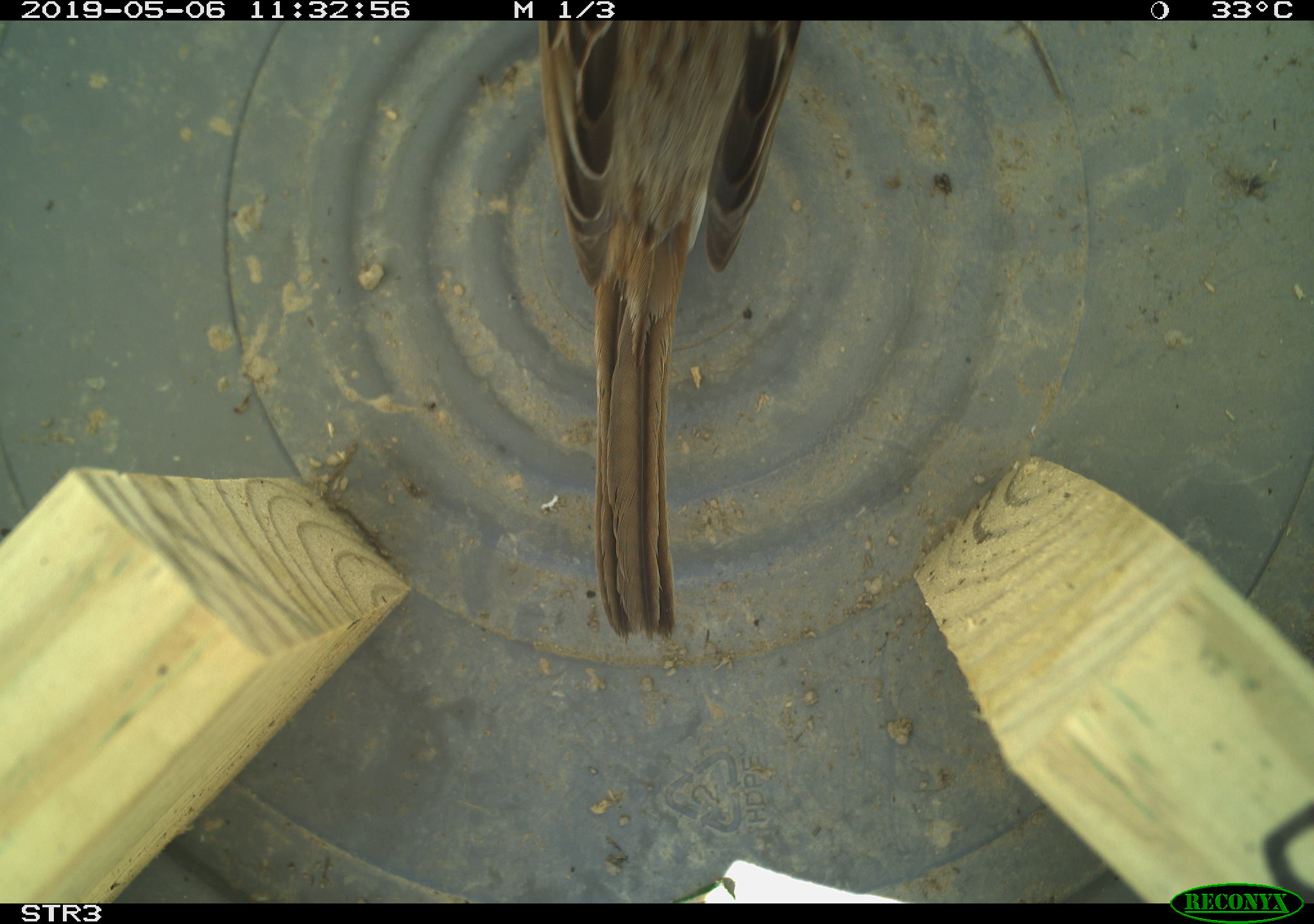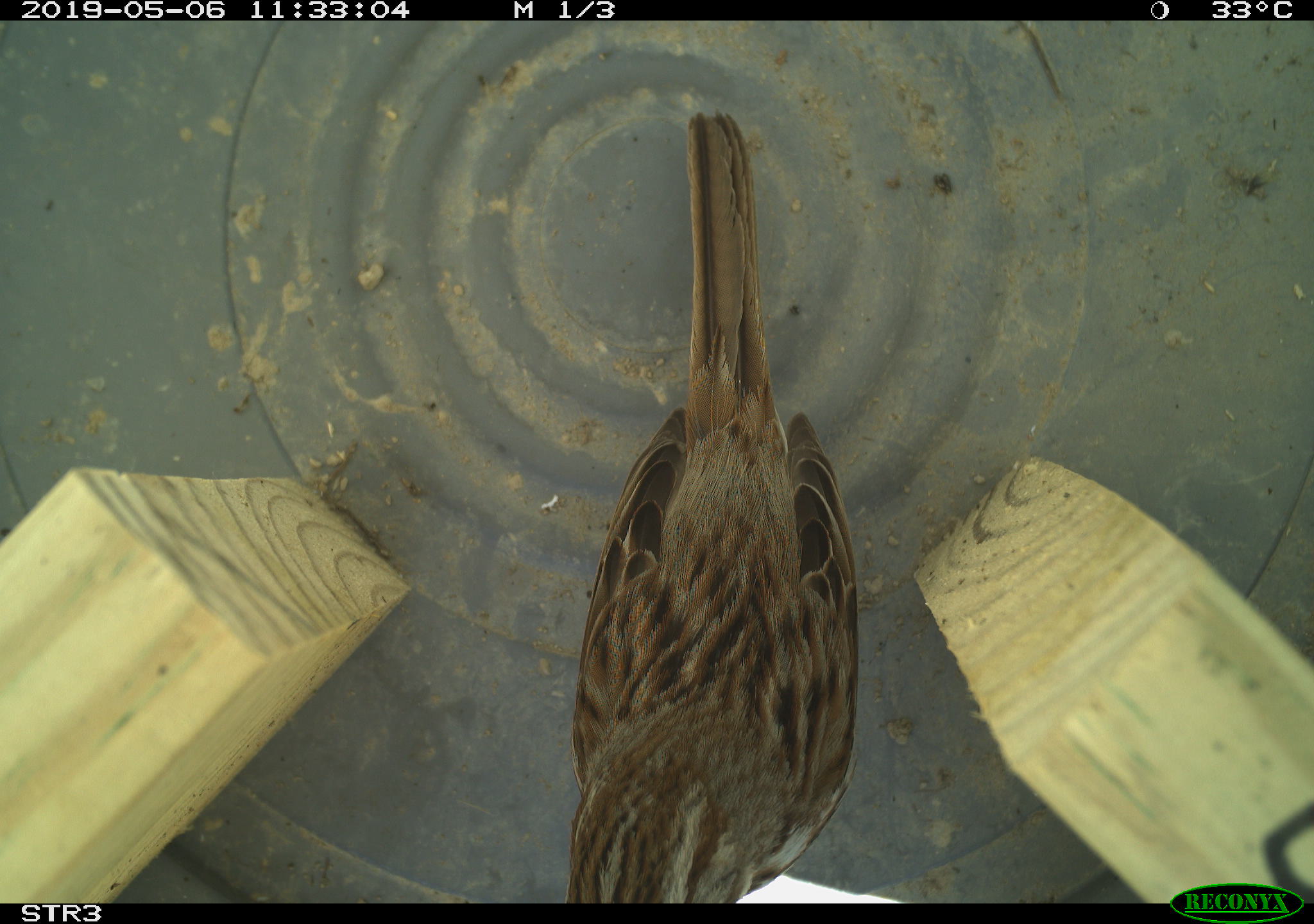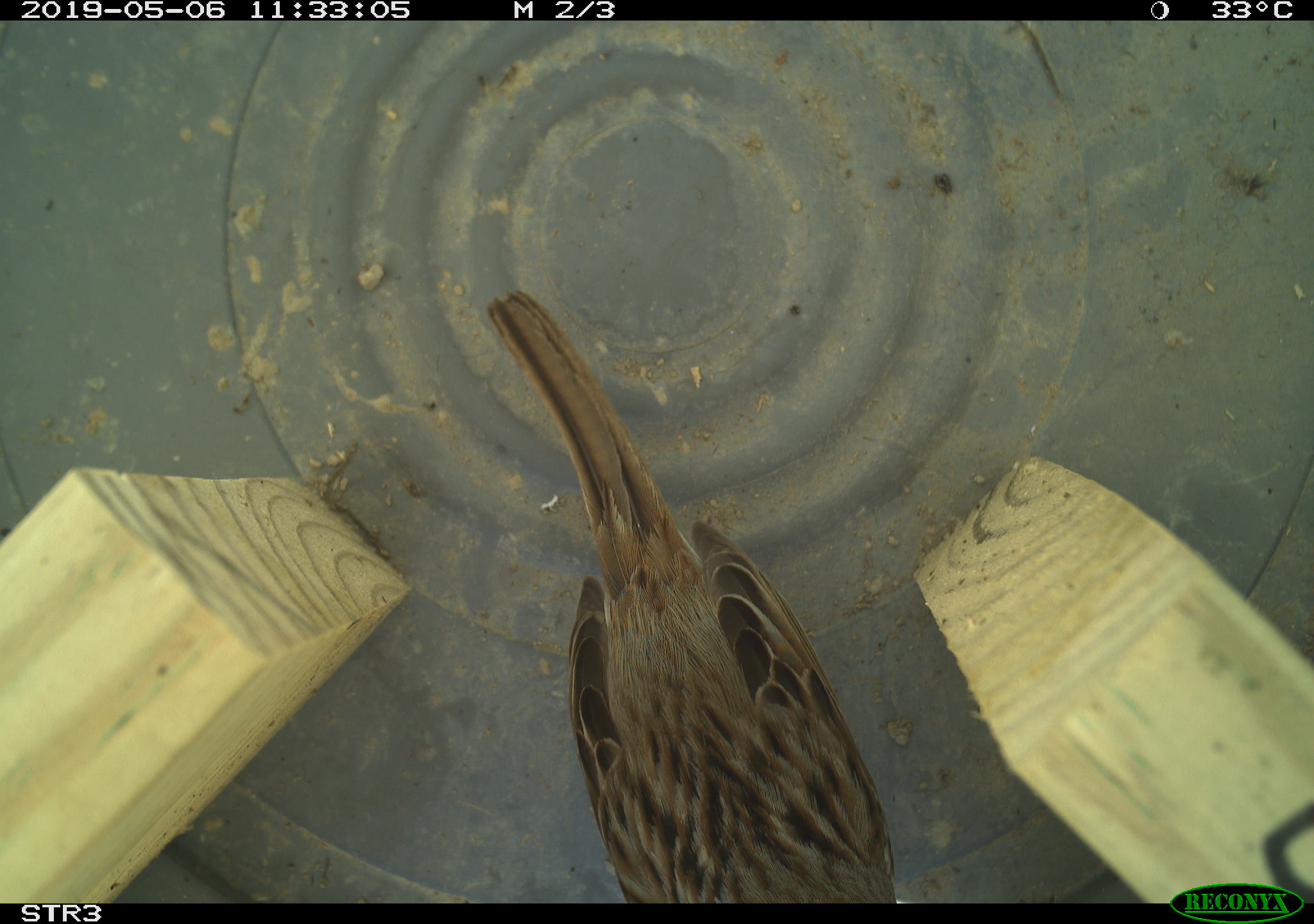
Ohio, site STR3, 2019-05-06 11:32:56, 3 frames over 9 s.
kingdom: Animalia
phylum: Chordata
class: Aves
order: Passeriformes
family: Passerellidae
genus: Melospiza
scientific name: Melospiza melodia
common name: song sparrow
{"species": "song sparrow (Melospiza melodia)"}